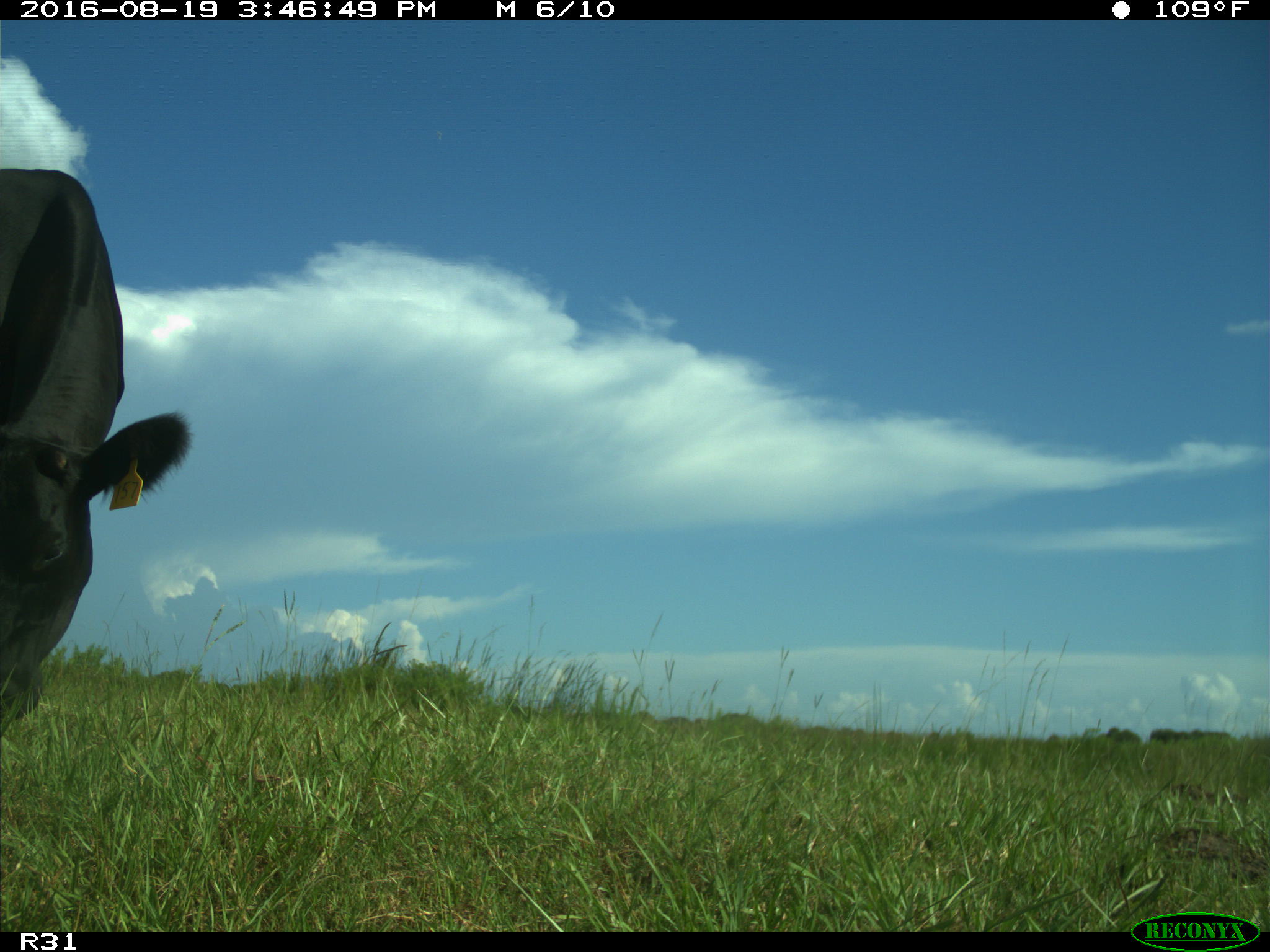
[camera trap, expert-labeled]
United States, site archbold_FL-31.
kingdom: Animalia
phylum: Chordata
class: Mammalia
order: Artiodactyla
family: Bovidae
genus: Bos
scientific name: Bos taurus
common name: domestic cow